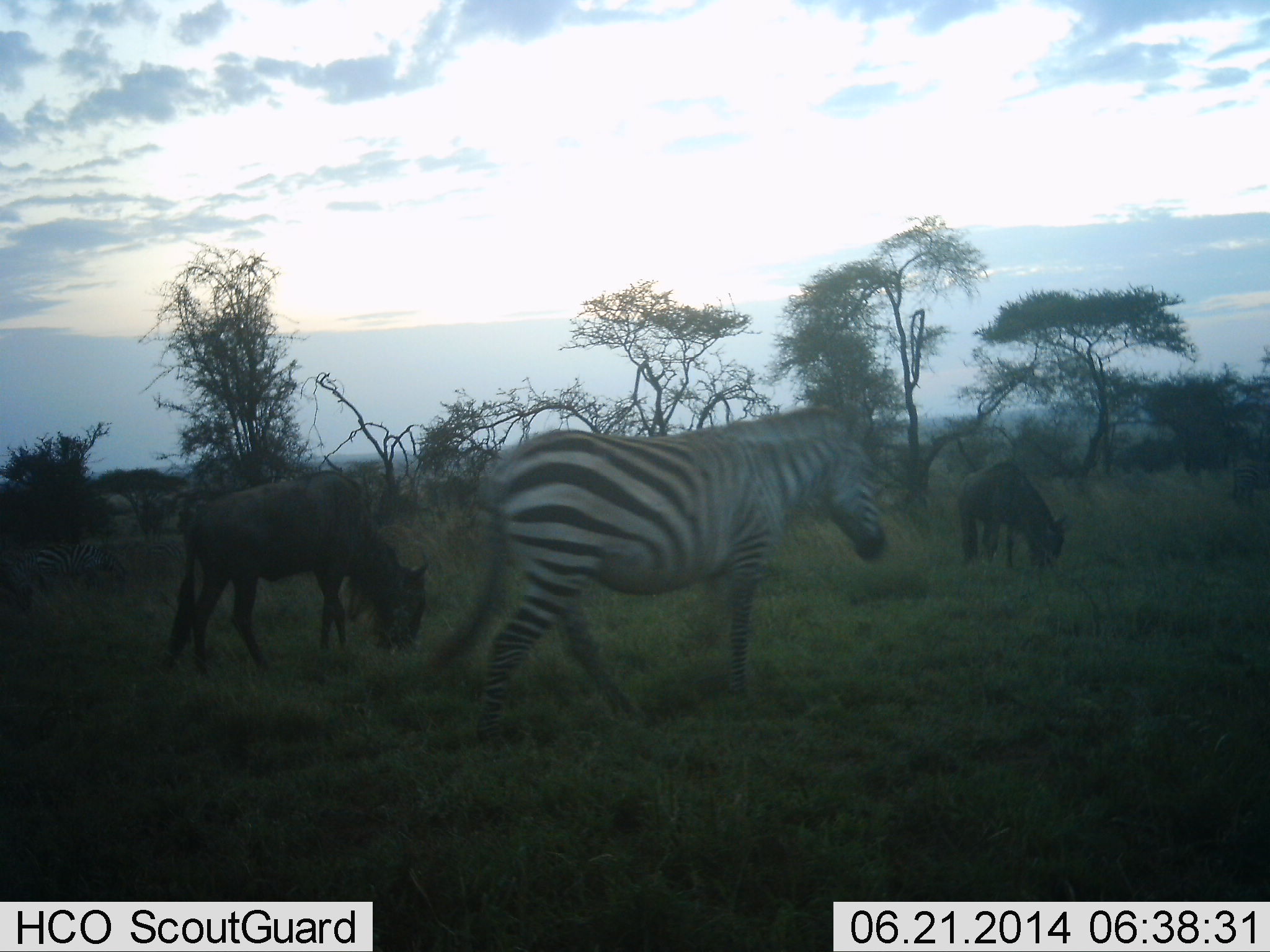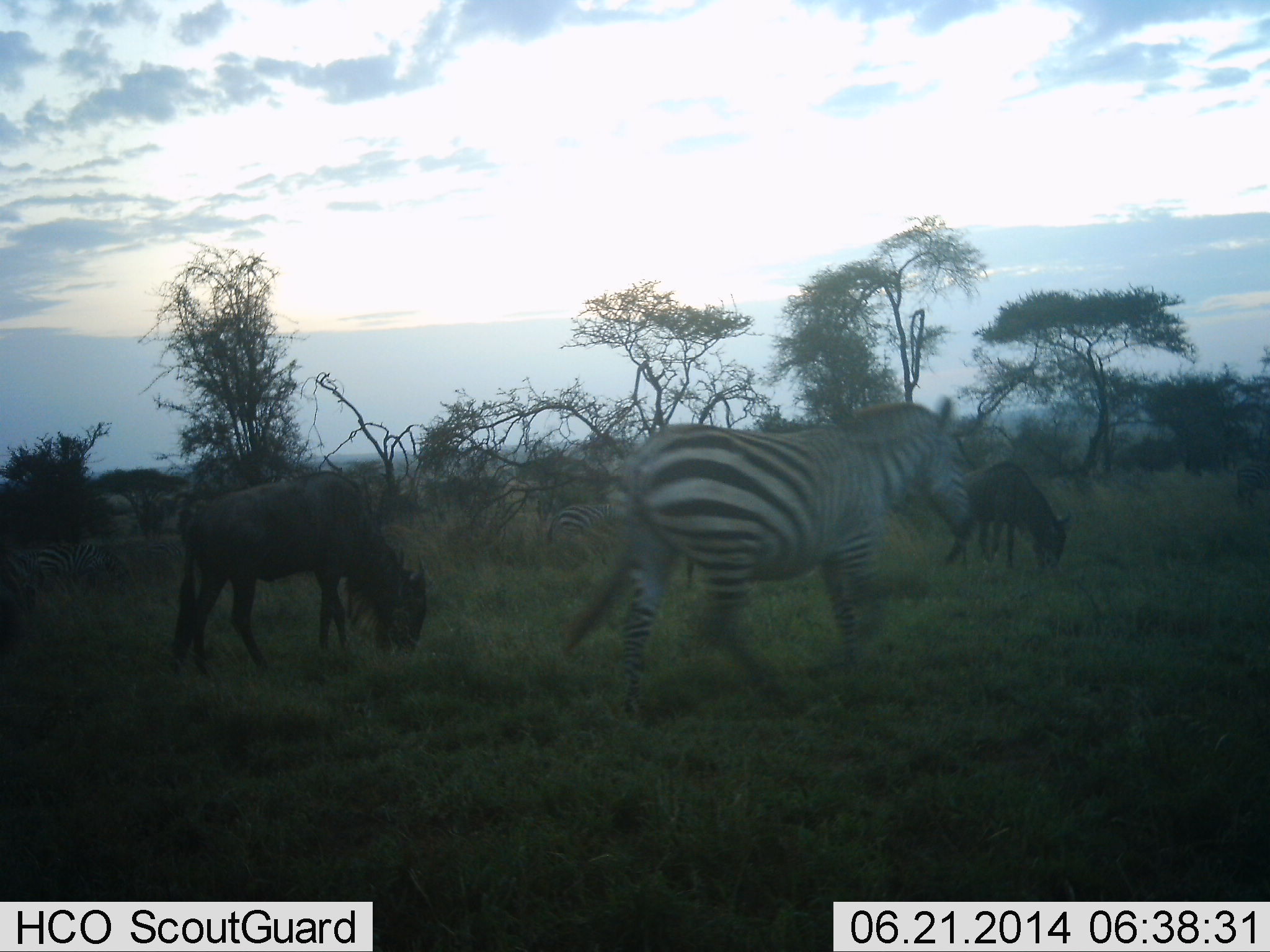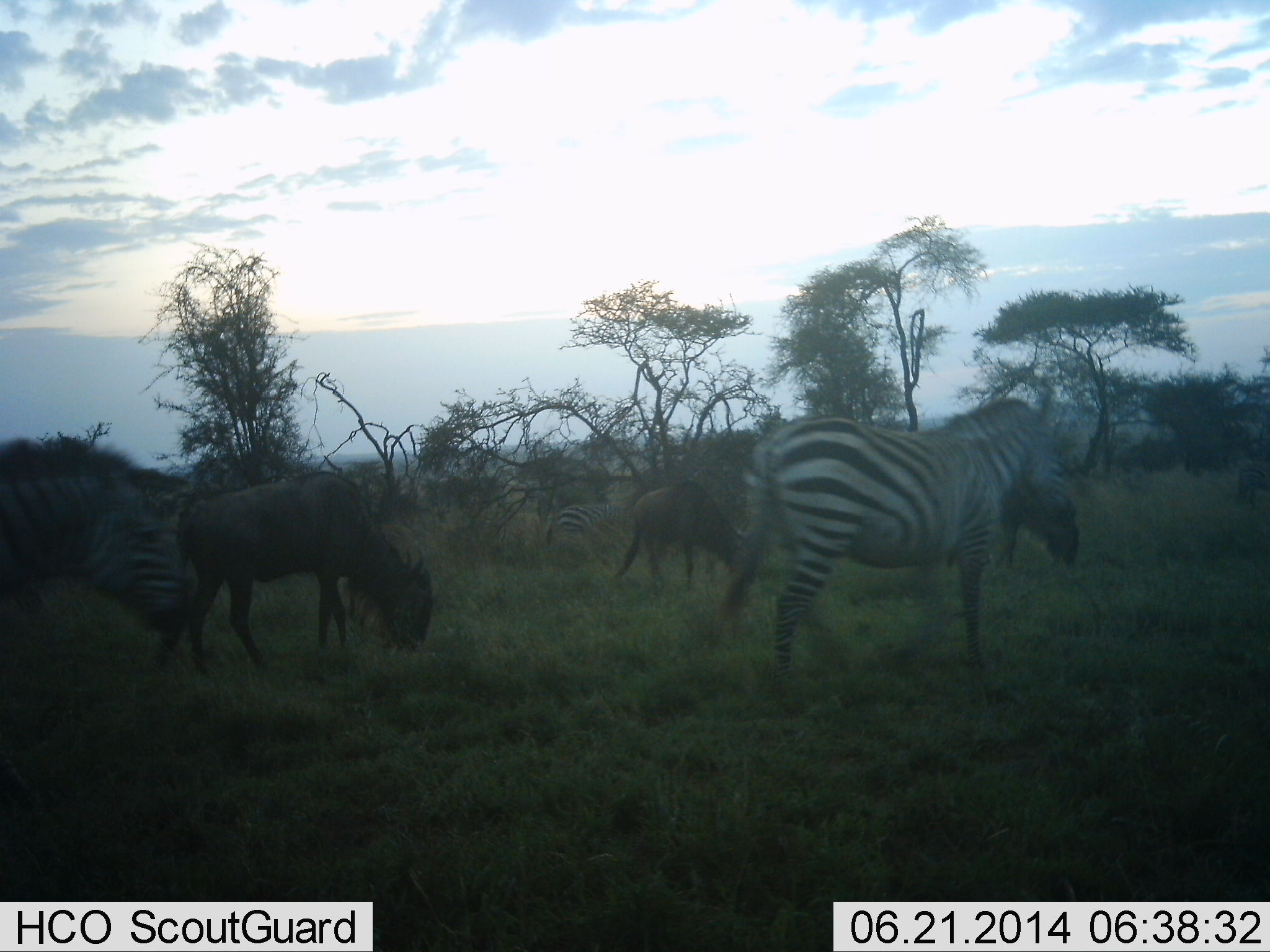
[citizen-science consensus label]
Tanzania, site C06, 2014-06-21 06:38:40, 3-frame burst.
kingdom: Animalia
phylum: Chordata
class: Mammalia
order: Artiodactyla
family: Bovidae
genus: Connochaetes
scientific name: Connochaetes taurinus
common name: blue wildebeest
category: wildebeest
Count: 3.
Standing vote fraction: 30%.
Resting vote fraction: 0%.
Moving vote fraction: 30%.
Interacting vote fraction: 0%.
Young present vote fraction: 0%.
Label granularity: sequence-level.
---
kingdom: Animalia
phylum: Chordata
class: Mammalia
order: Perissodactyla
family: Equidae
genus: Equus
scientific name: Equus quagga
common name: plains zebra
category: zebra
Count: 3.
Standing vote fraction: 10%.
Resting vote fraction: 0%.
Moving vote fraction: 100%.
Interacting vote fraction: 0%.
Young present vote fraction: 0%.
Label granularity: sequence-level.